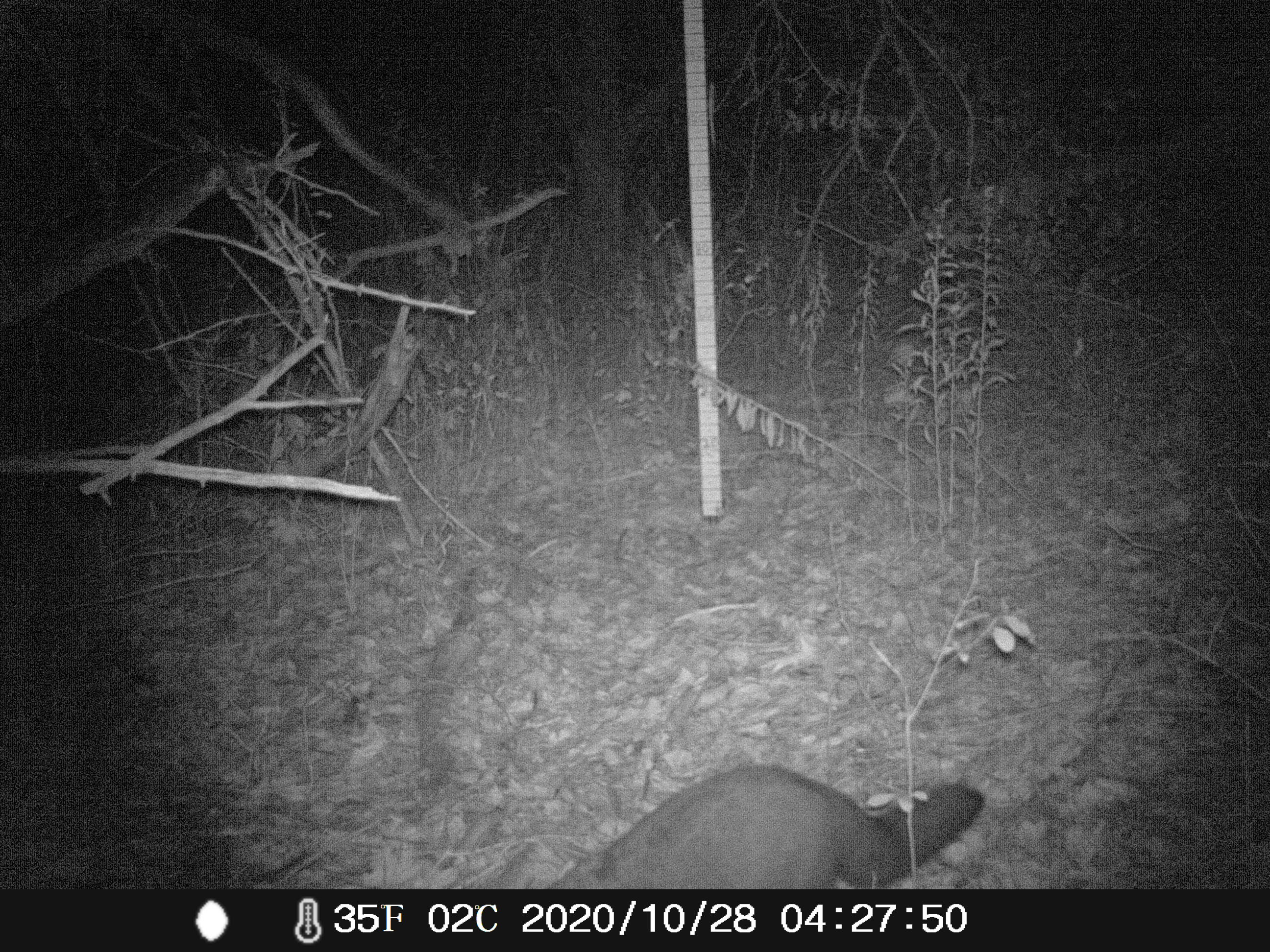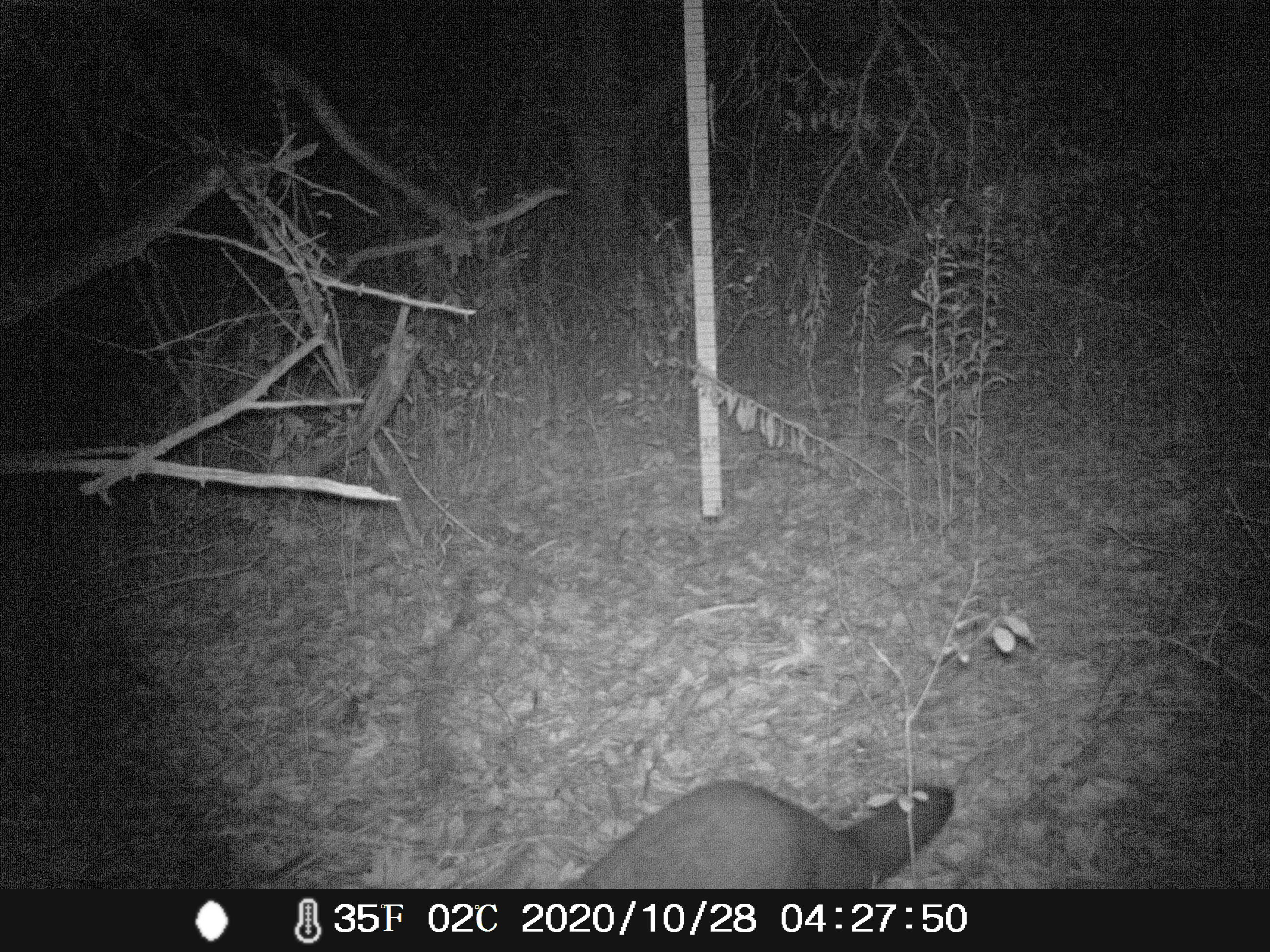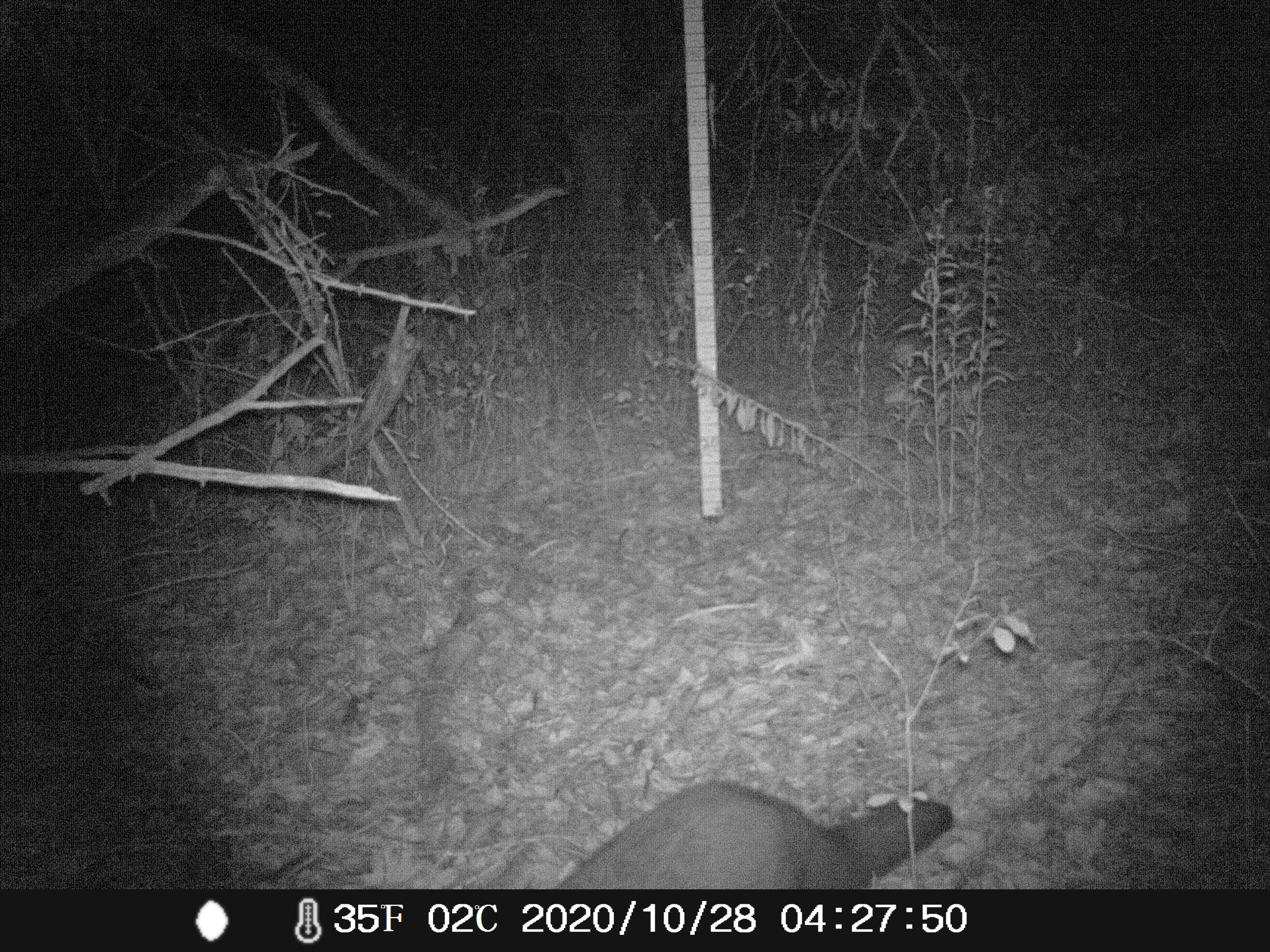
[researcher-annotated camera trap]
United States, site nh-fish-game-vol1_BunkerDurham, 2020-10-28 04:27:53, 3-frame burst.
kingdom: Animalia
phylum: Chordata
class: Mammalia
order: Carnivora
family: Mustelidae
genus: Pekania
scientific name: Pekania pennanti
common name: fisher